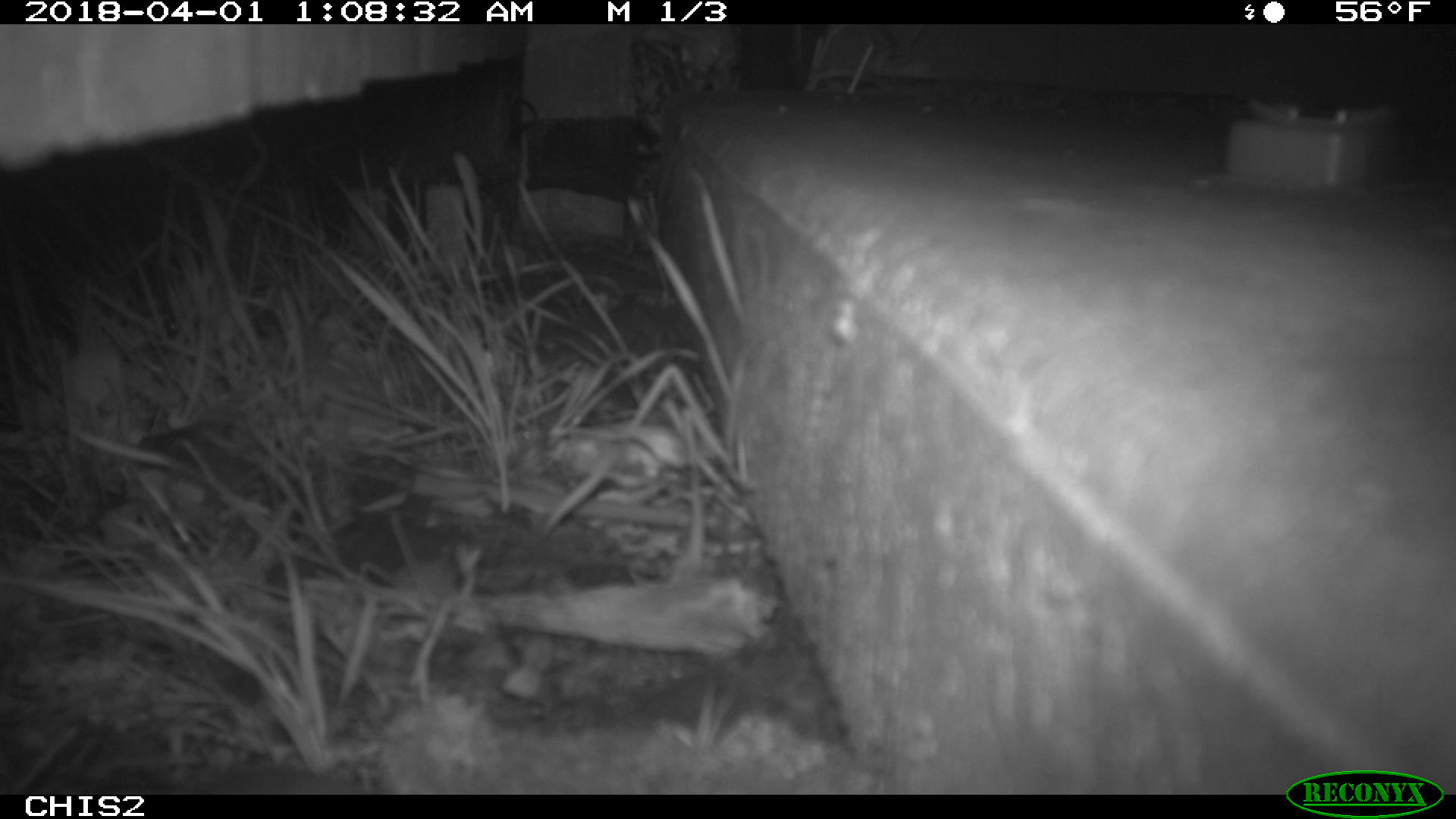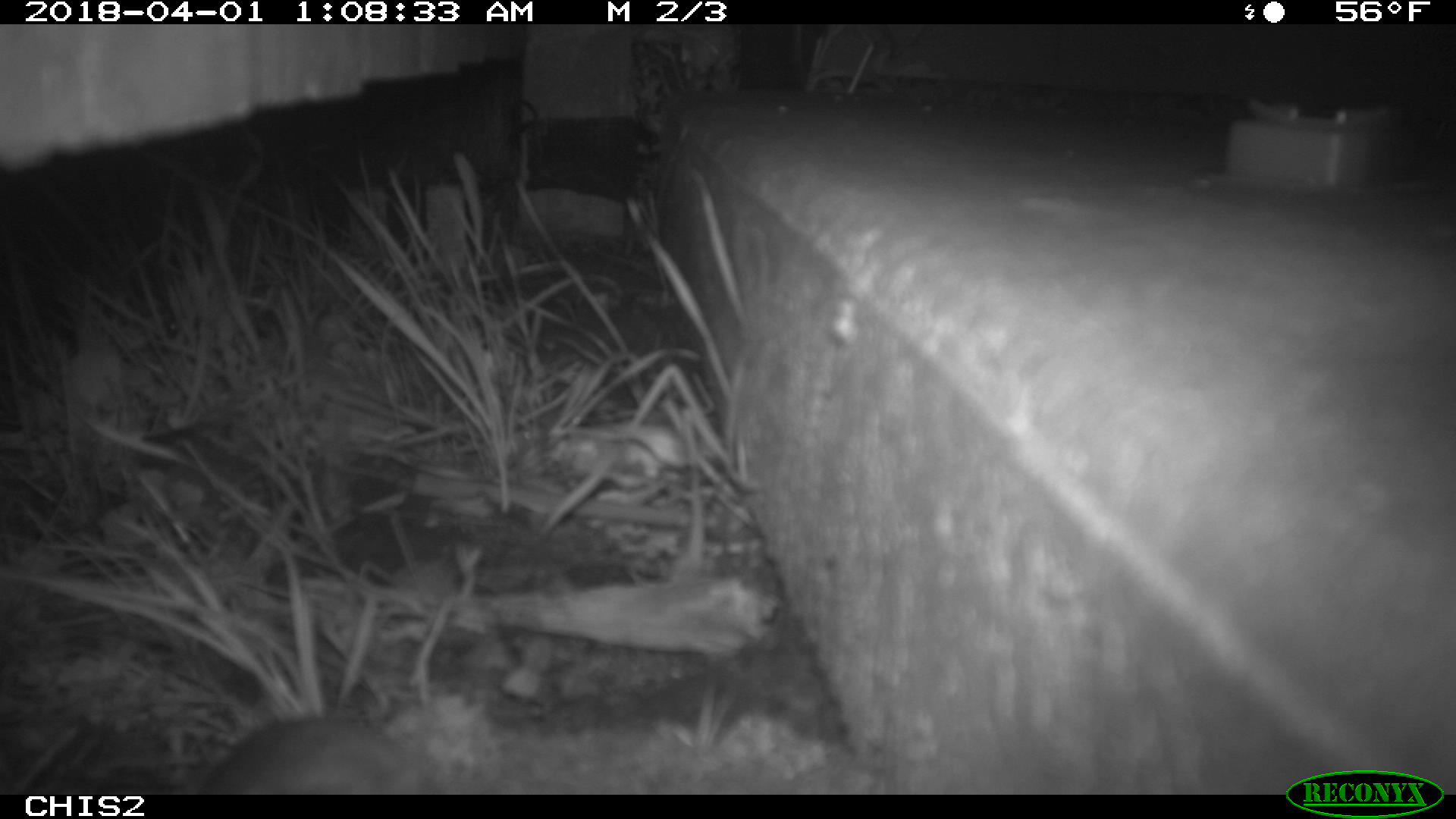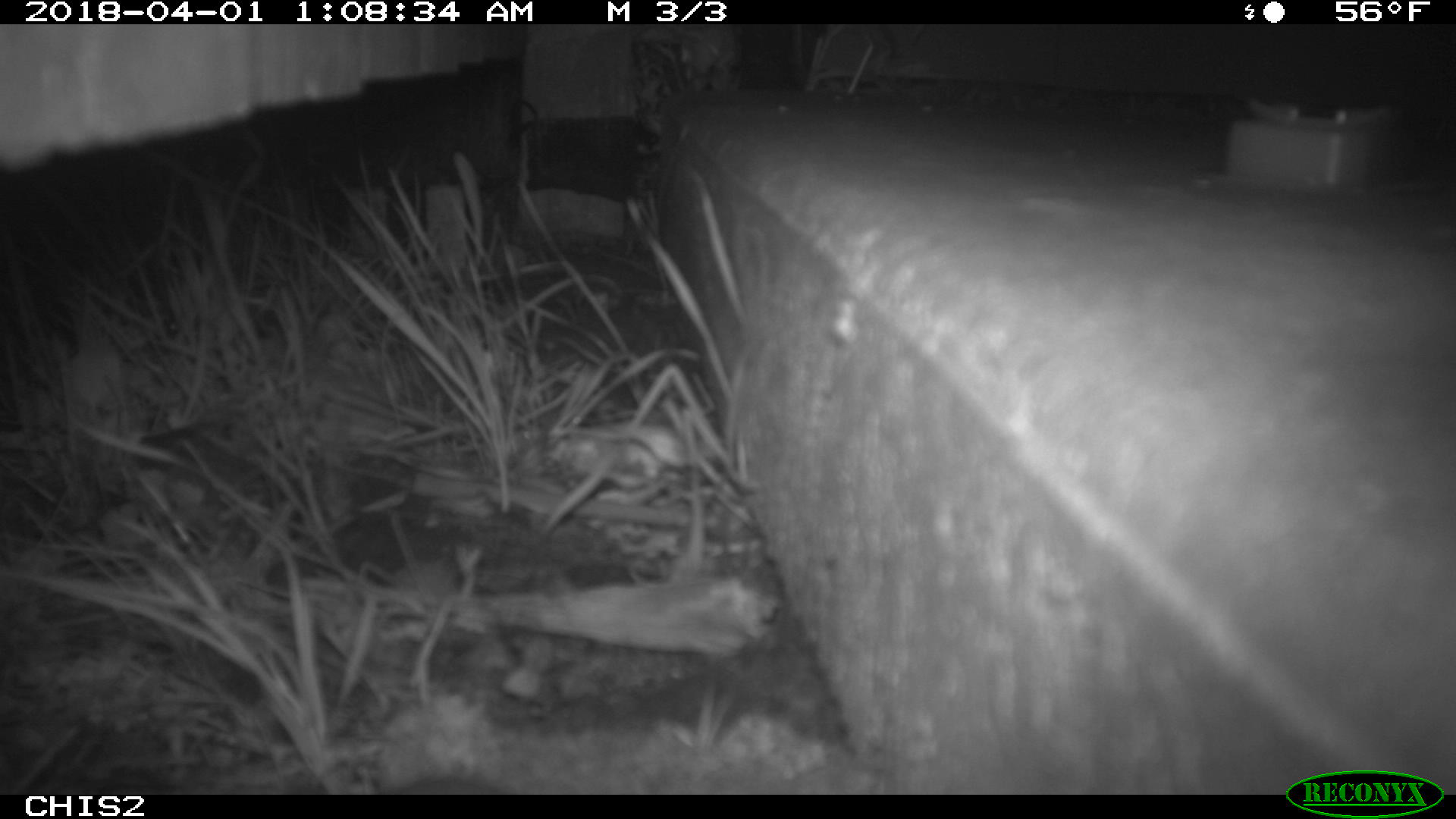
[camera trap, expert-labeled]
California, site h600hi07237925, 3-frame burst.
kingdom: Animalia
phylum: Chordata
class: Mammalia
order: Rodentia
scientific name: Rodentia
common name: rodent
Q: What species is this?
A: Rodent (Rodentia).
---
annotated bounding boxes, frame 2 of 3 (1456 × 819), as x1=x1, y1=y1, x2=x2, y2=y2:
rodent: x1=198, y1=716, x2=439, y2=794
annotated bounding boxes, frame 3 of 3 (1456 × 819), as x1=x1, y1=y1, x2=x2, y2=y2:
rodent: x1=394, y1=774, x2=506, y2=794